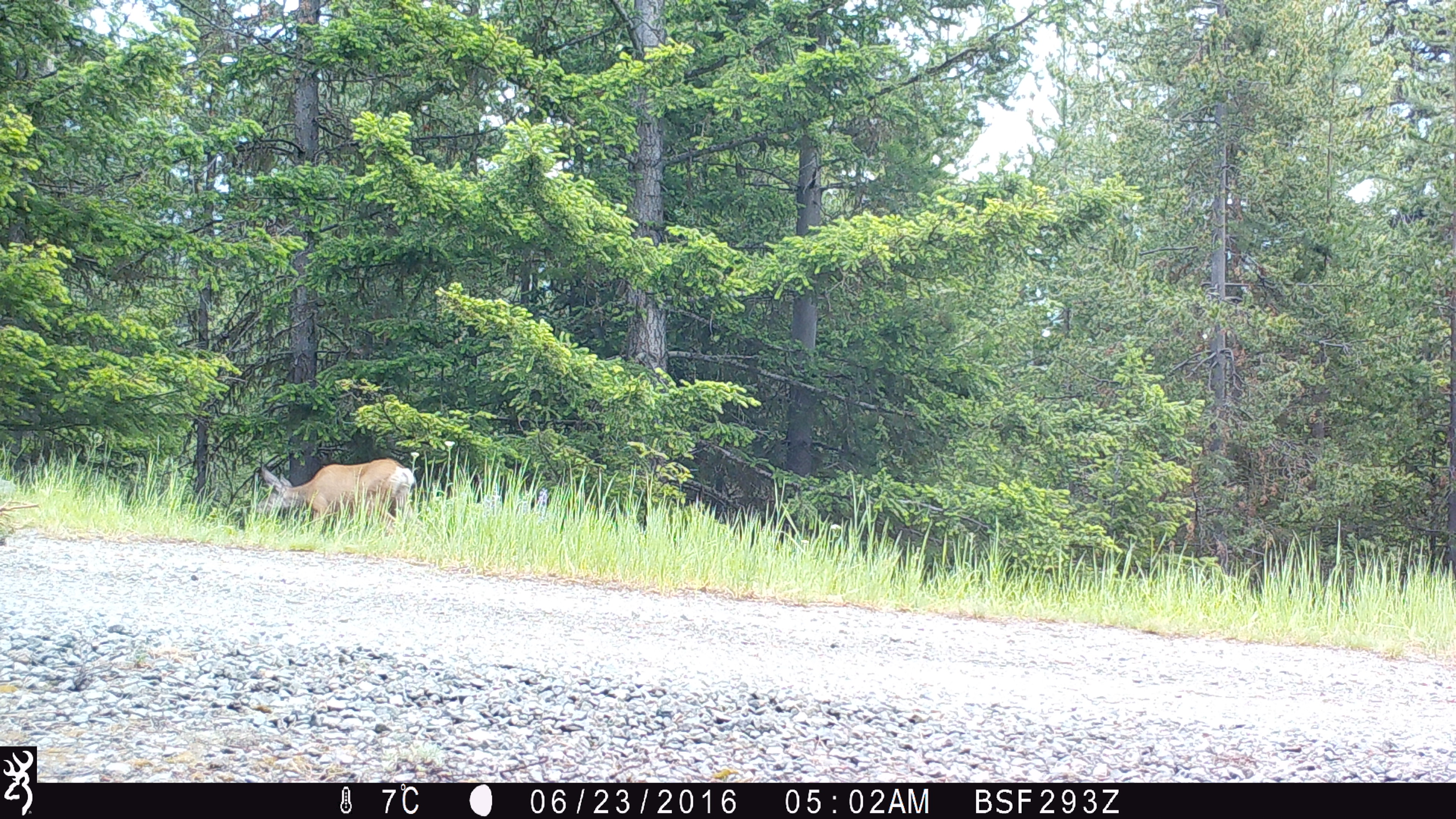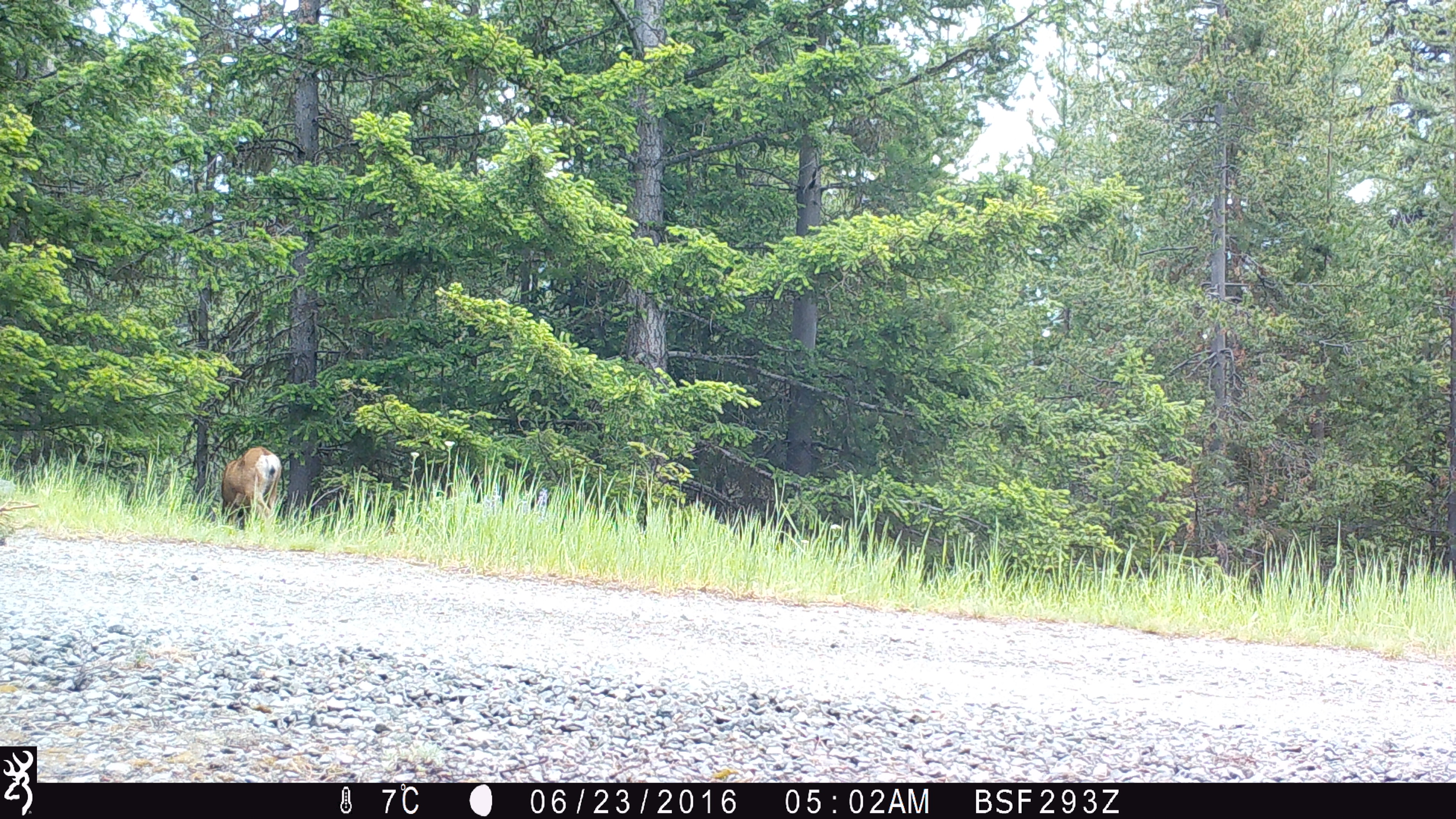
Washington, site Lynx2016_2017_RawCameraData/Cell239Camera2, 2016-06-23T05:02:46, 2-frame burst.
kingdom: Animalia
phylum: Chordata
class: Mammalia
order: Artiodactyla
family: Cervidae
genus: Odocoileus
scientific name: Odocoileus hemionus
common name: mule deer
Odocoileus hemionus (mule deer). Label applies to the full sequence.